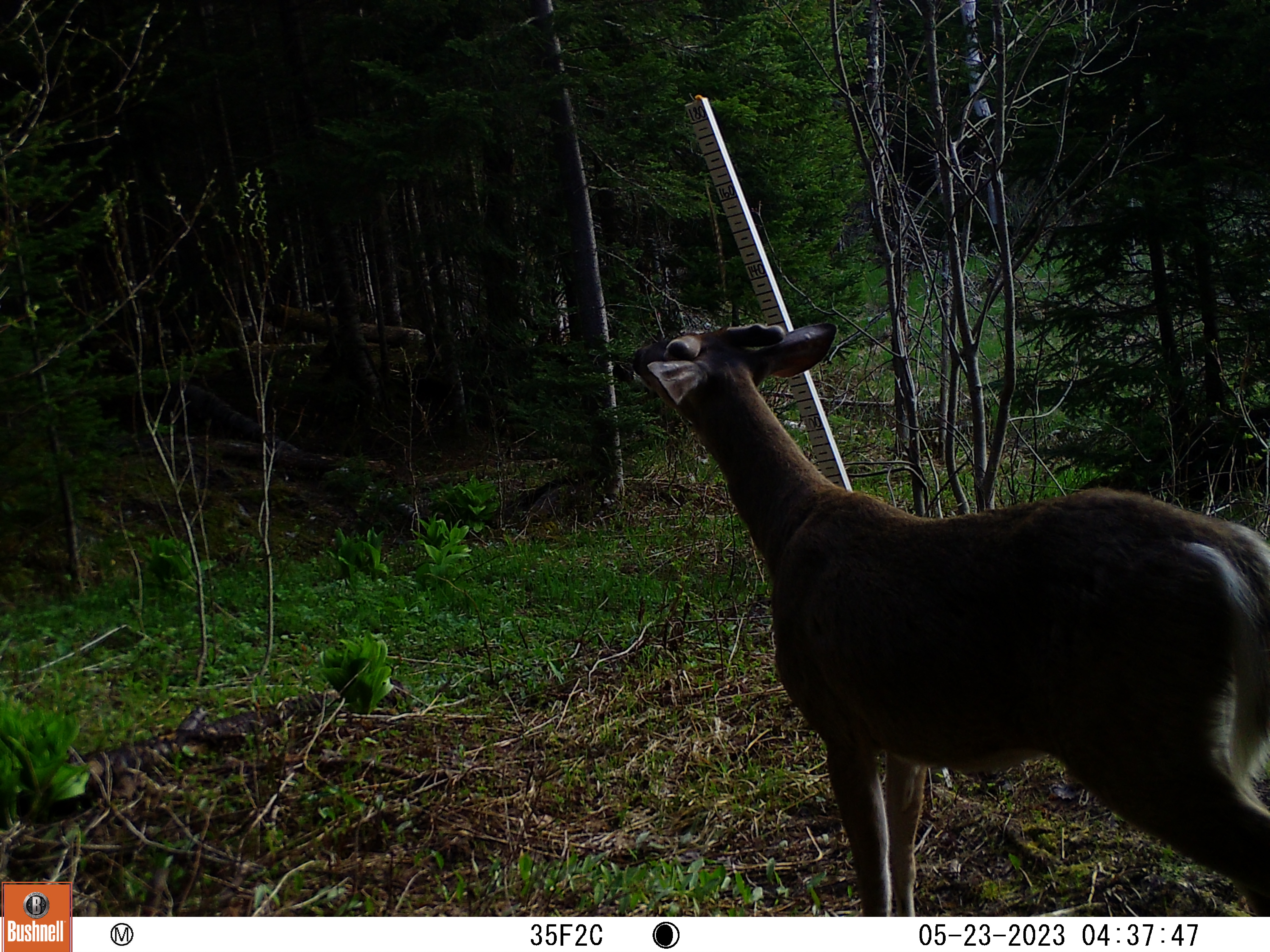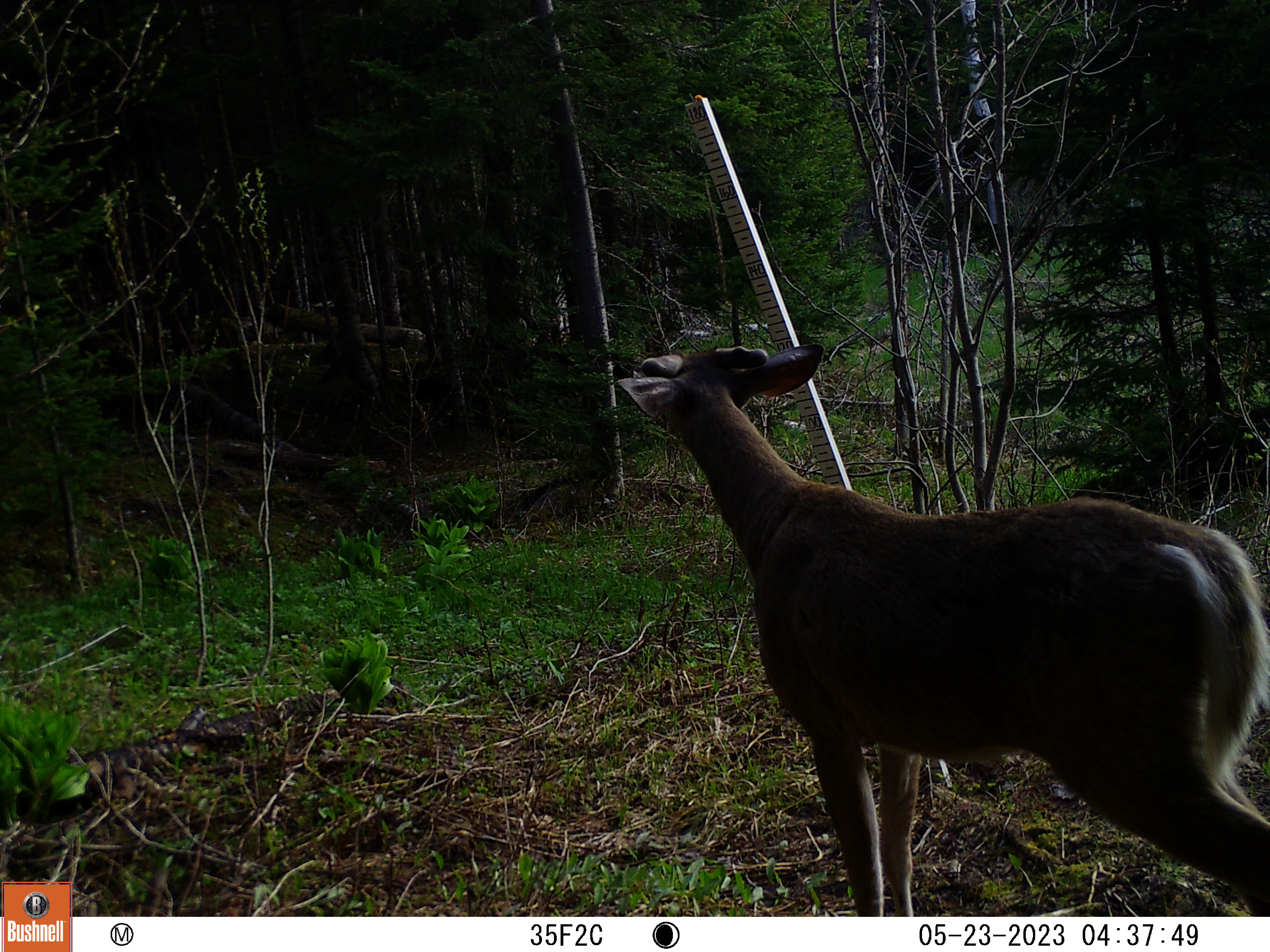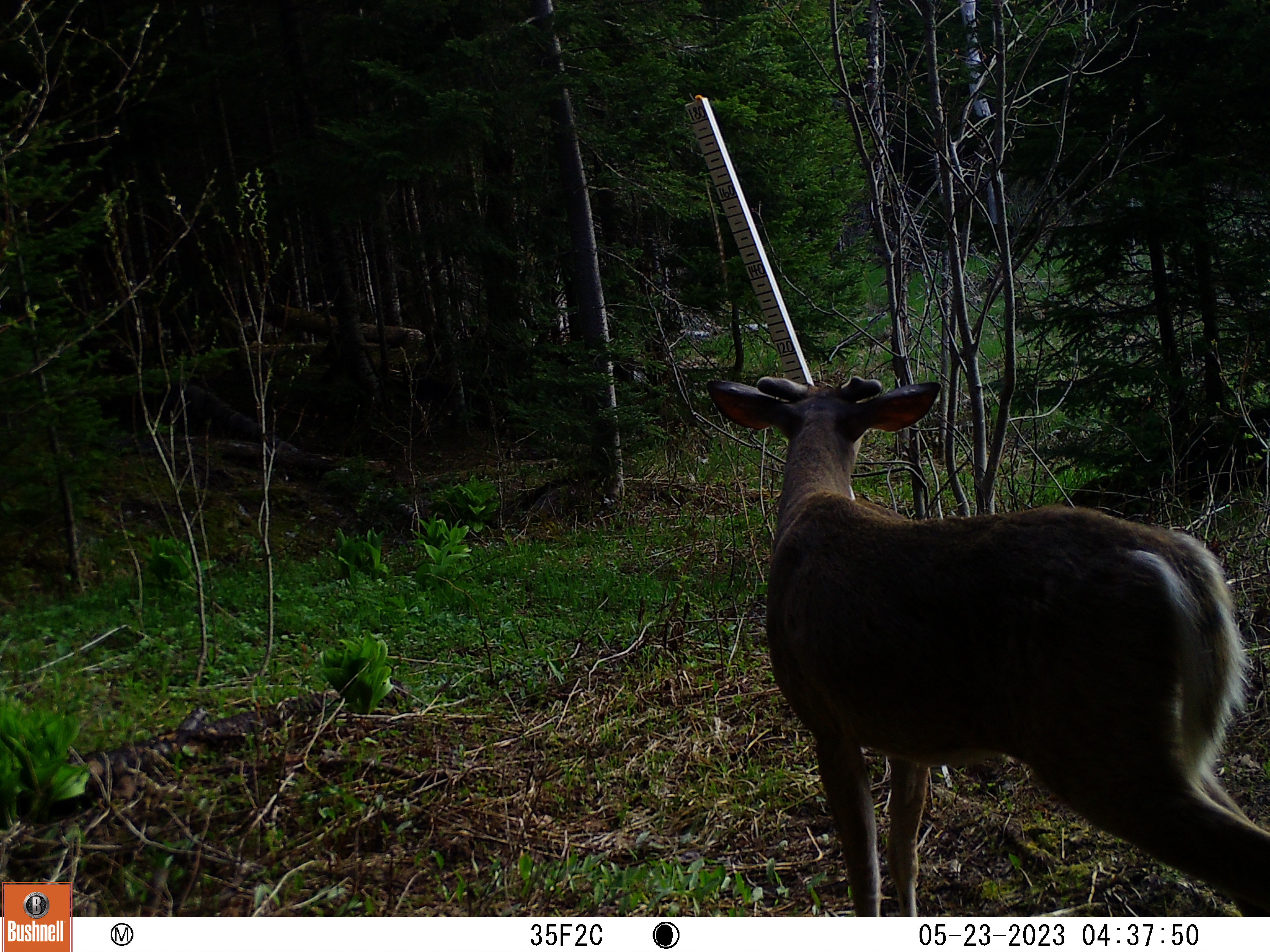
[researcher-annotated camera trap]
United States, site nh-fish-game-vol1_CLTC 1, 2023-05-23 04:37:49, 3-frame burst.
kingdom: Animalia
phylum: Chordata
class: Mammalia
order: Artiodactyla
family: Cervidae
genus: Odocoileus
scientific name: Odocoileus virginianus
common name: white-tailed deer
White-tailed deer (Odocoileus virginianus).